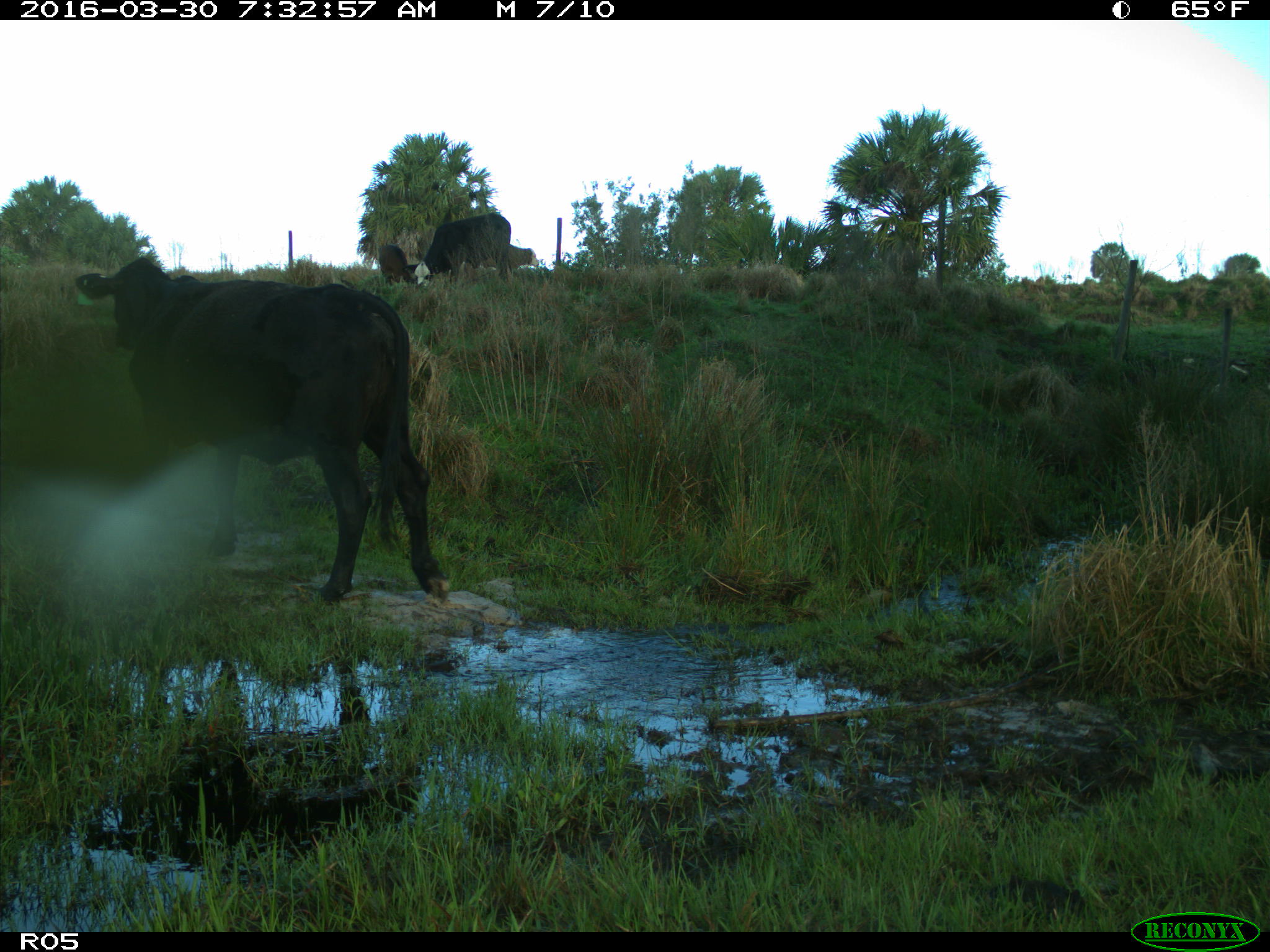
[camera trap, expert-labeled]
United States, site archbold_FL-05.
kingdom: Animalia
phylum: Chordata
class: Mammalia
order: Artiodactyla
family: Bovidae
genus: Bos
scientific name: Bos taurus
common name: domestic cow